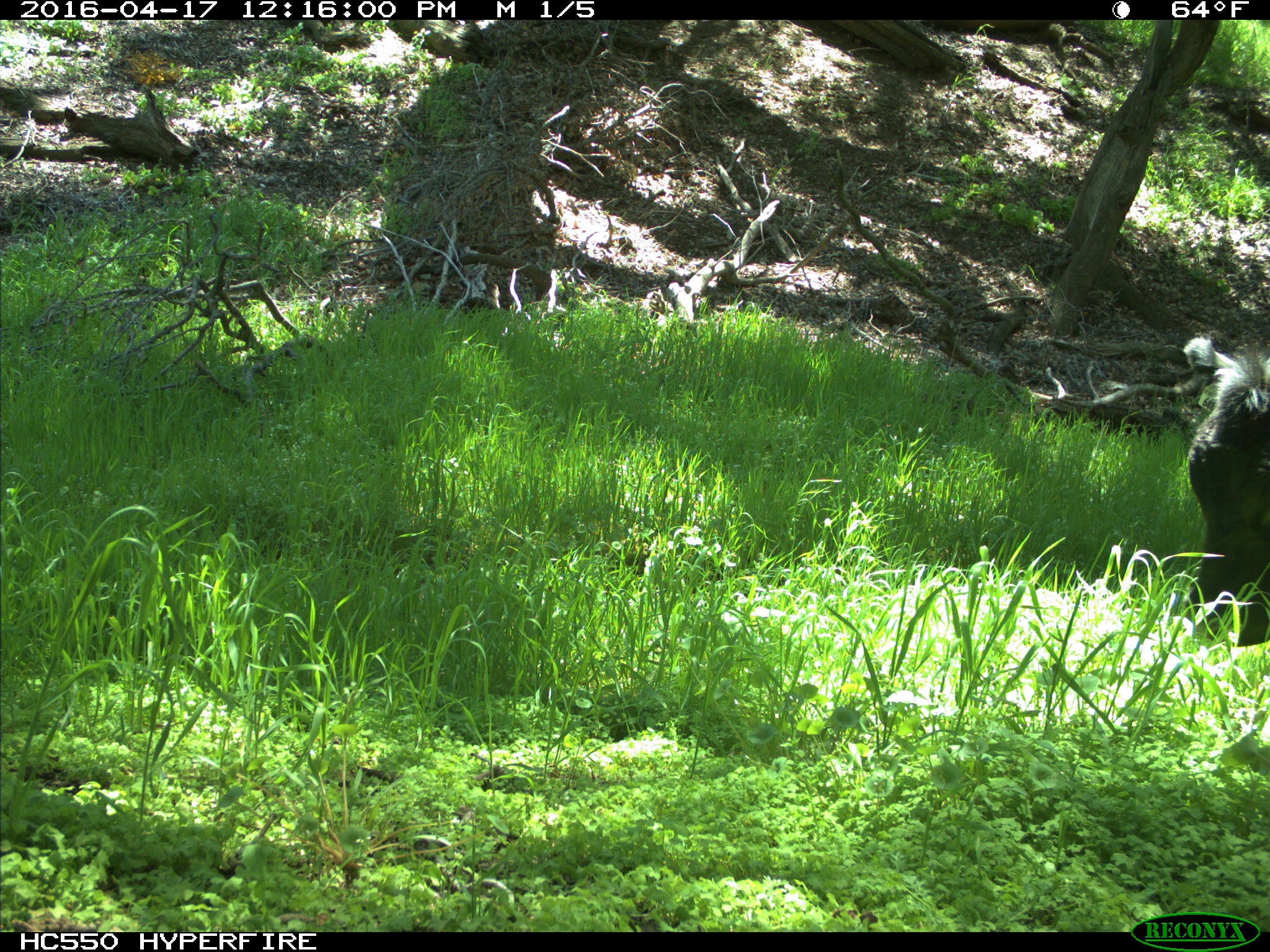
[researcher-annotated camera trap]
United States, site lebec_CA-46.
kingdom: Animalia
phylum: Chordata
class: Mammalia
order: Artiodactyla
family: Bovidae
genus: Bos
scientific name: Bos taurus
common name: domestic cow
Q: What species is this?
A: Bos taurus (domestic cow).